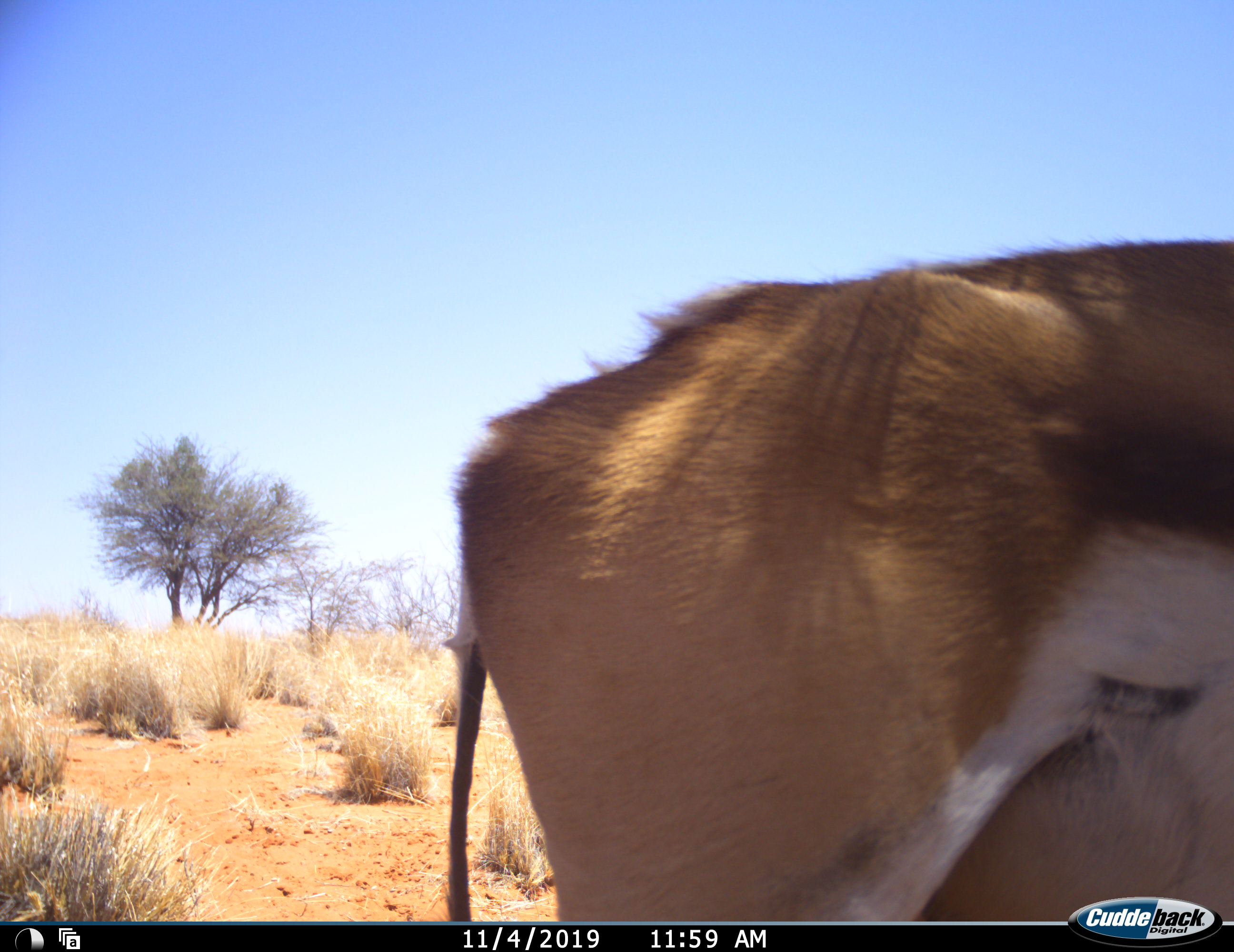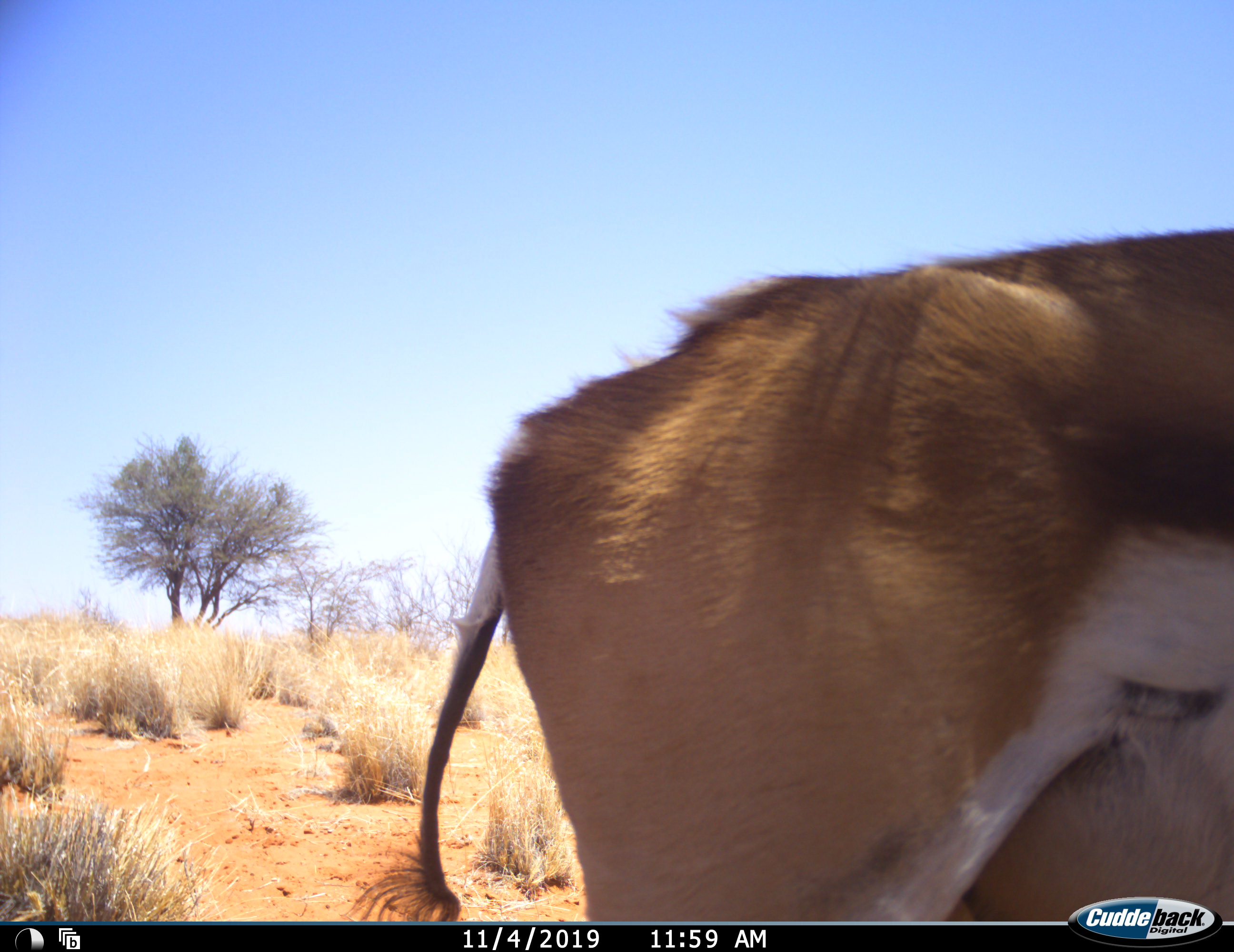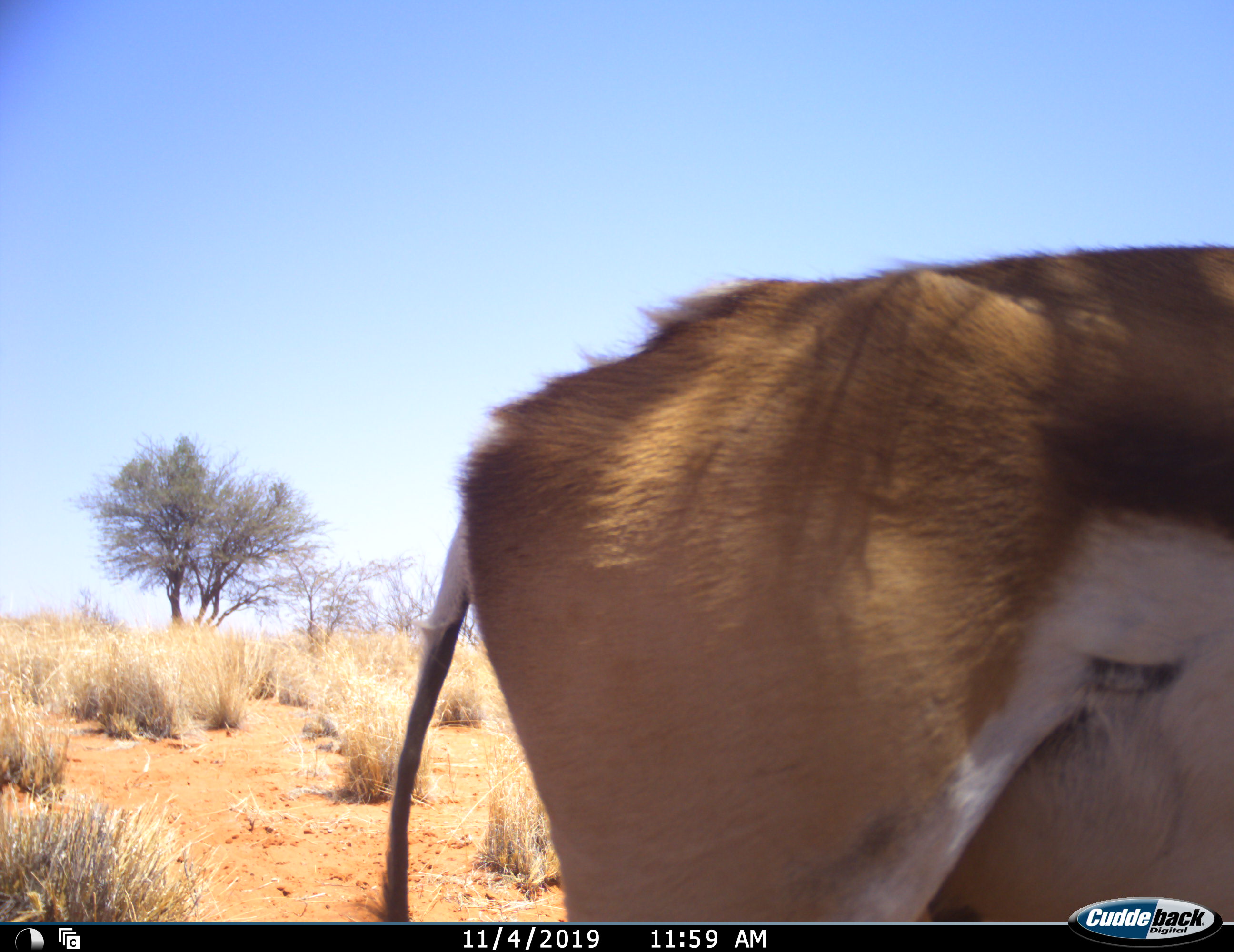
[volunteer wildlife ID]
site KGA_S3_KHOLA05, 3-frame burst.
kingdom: Animalia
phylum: Chordata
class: Mammalia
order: Artiodactyla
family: Bovidae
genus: Antidorcas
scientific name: Antidorcas marsupialis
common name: springbok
Springbok (Antidorcas marsupialis), count 1. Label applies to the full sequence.